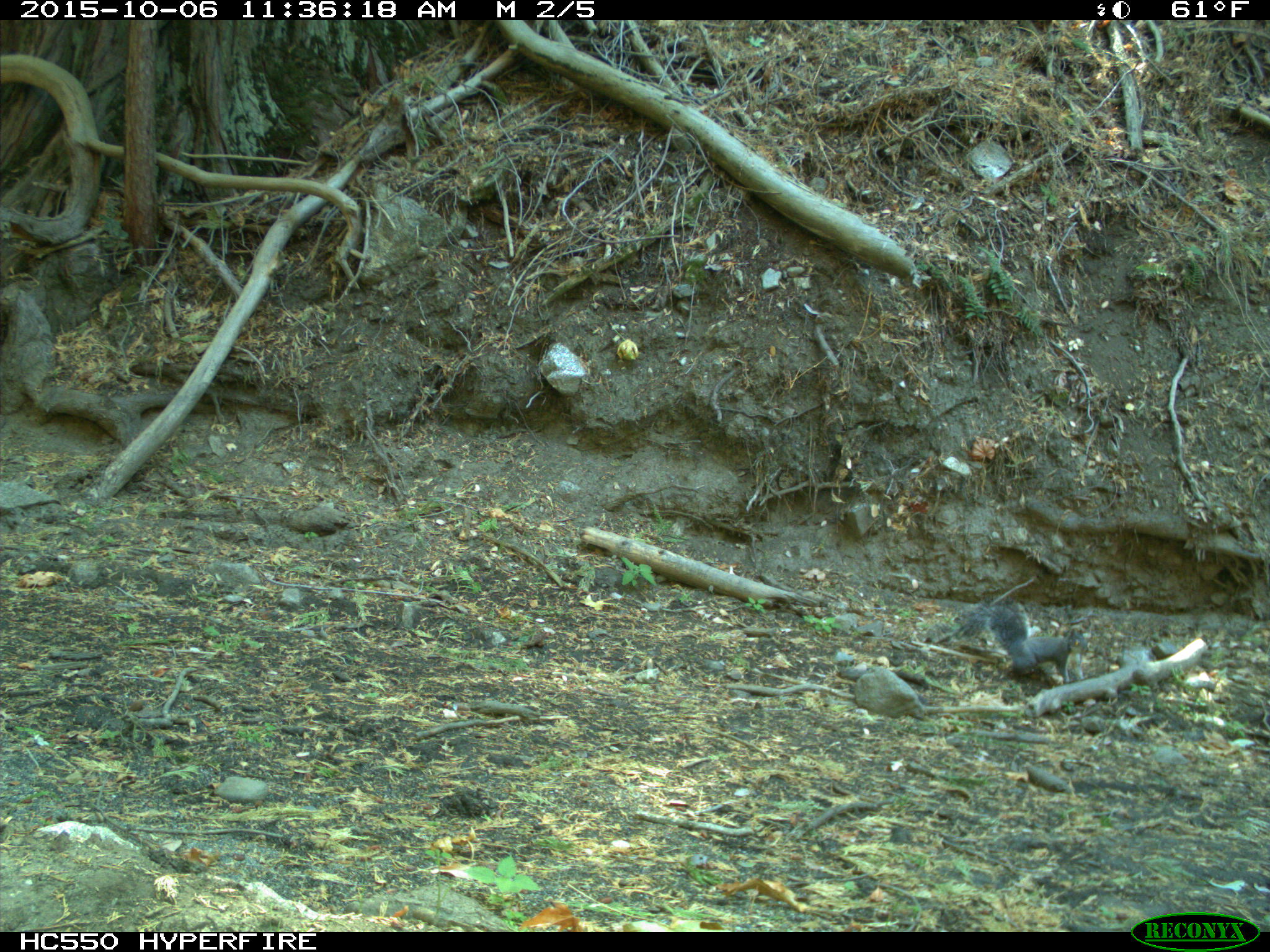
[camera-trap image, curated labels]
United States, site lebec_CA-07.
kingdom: Animalia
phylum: Chordata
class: Mammalia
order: Rodentia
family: Sciuridae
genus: Sciurus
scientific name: Sciurus carolinensis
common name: eastern gray squirrel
Sciurus carolinensis (eastern gray squirrel).